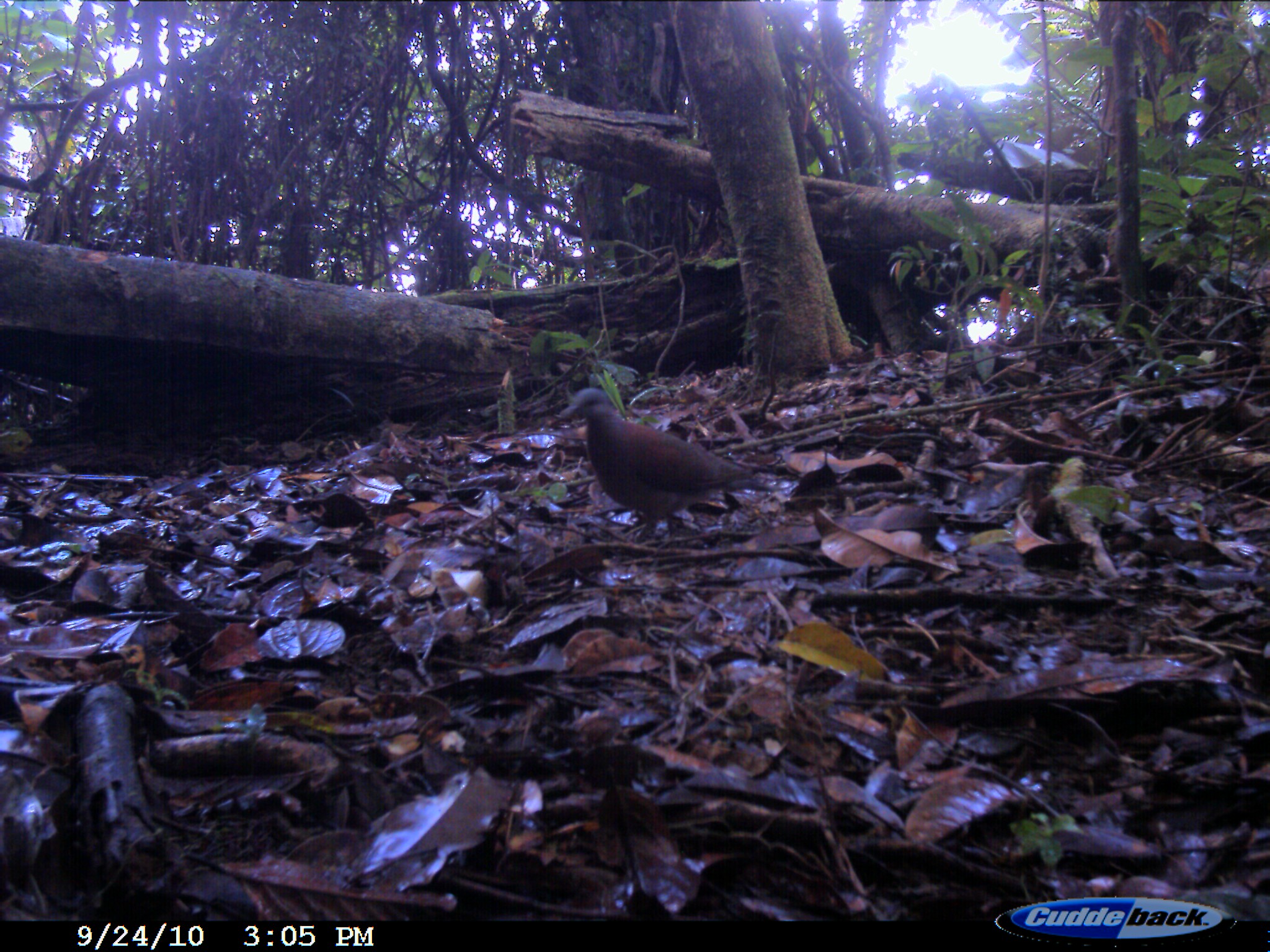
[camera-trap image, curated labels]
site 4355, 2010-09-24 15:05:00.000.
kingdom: Animalia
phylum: Chordata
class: Aves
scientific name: Aves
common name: bird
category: unknown bird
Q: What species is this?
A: Unknown bird (bird) (Aves).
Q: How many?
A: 1.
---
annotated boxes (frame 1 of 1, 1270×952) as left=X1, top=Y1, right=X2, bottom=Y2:
unknown bird: left=556, top=386, right=771, bottom=545